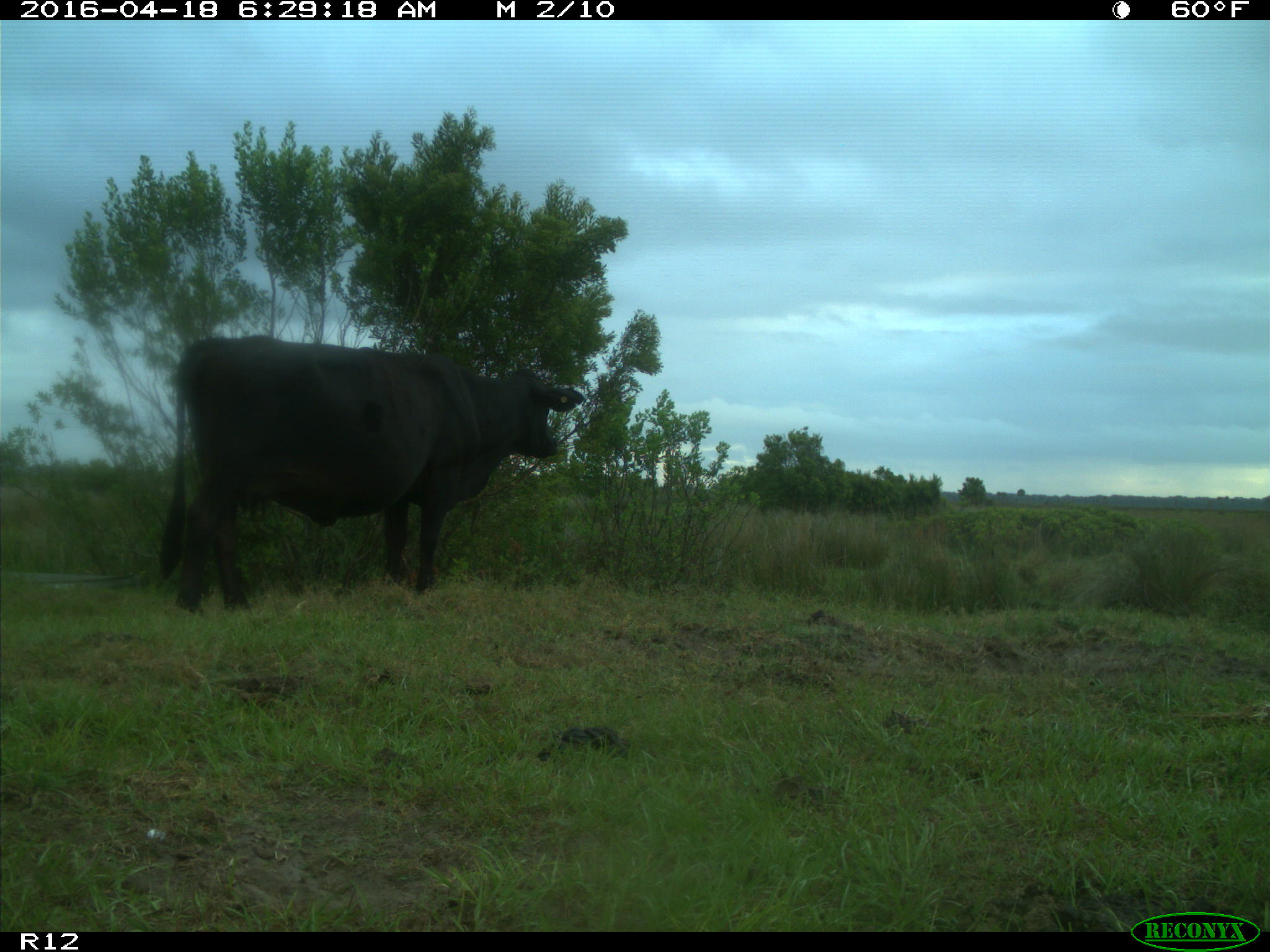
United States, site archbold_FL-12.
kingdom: Animalia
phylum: Chordata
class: Mammalia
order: Artiodactyla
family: Bovidae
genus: Bos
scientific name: Bos taurus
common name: domestic cow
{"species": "Bos taurus (domestic cow)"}